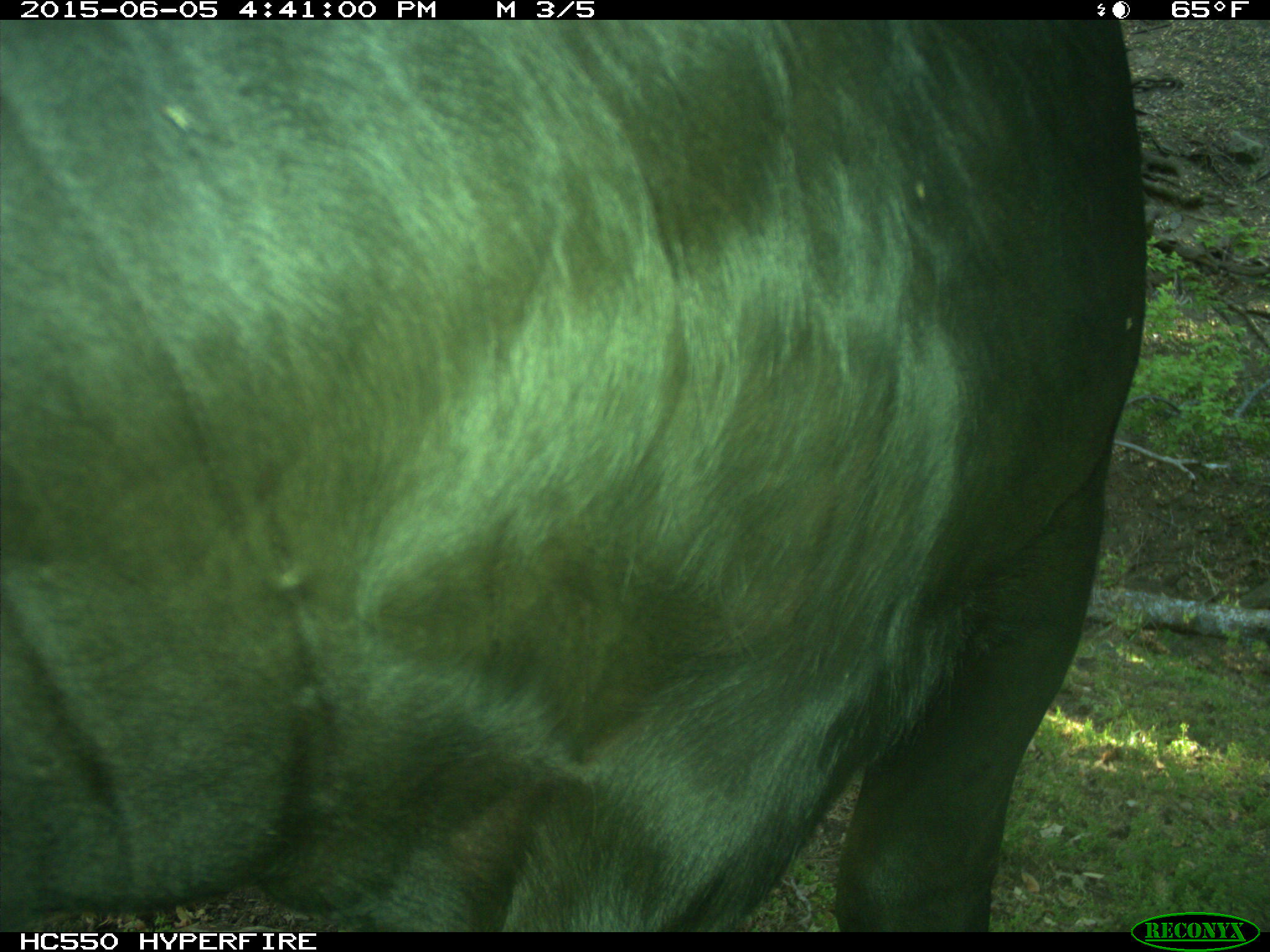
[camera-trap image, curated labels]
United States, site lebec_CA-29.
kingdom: Animalia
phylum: Chordata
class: Mammalia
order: Artiodactyla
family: Bovidae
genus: Bos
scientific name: Bos taurus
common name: domestic cow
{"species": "Bos taurus (domestic cow)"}